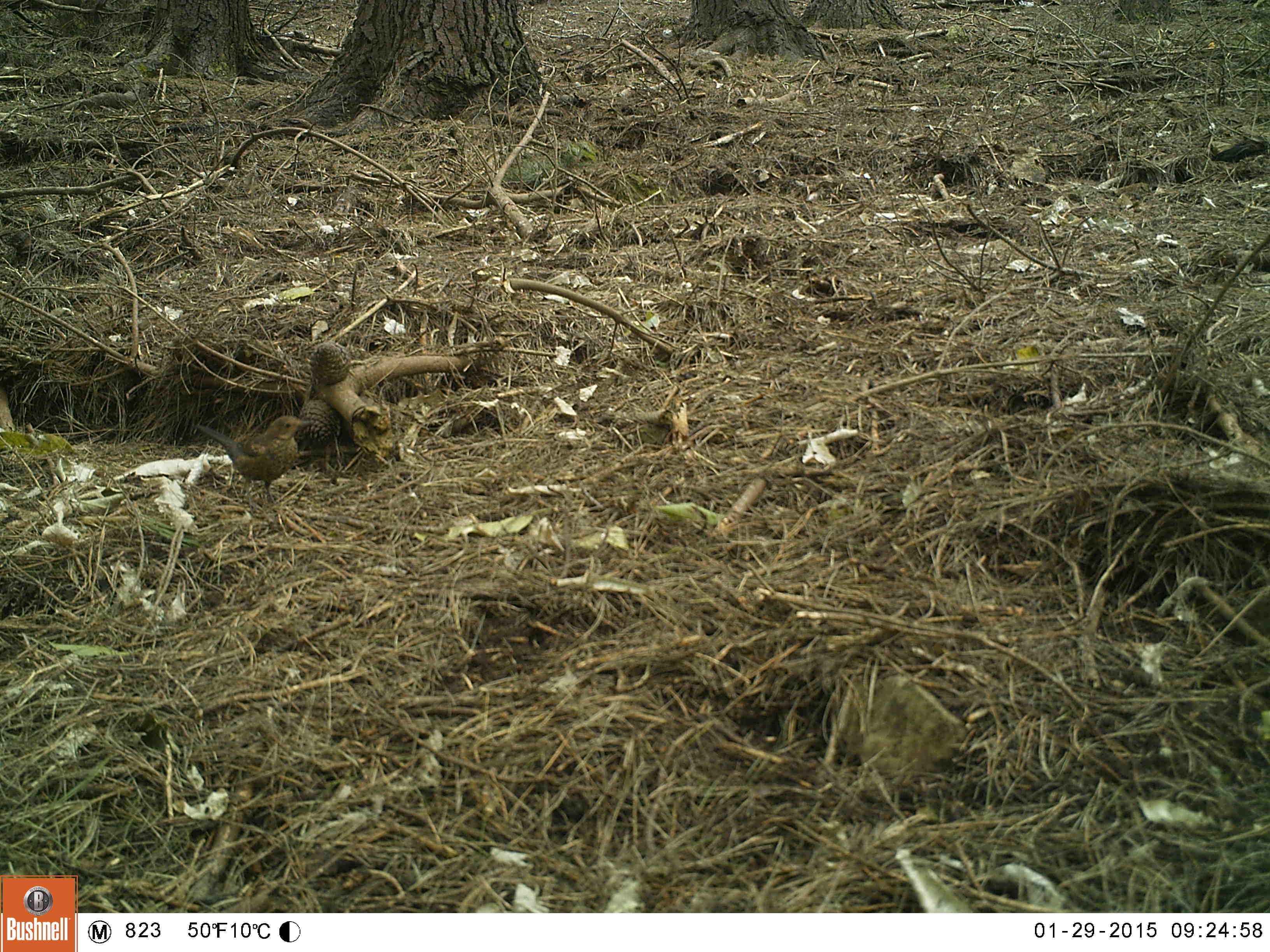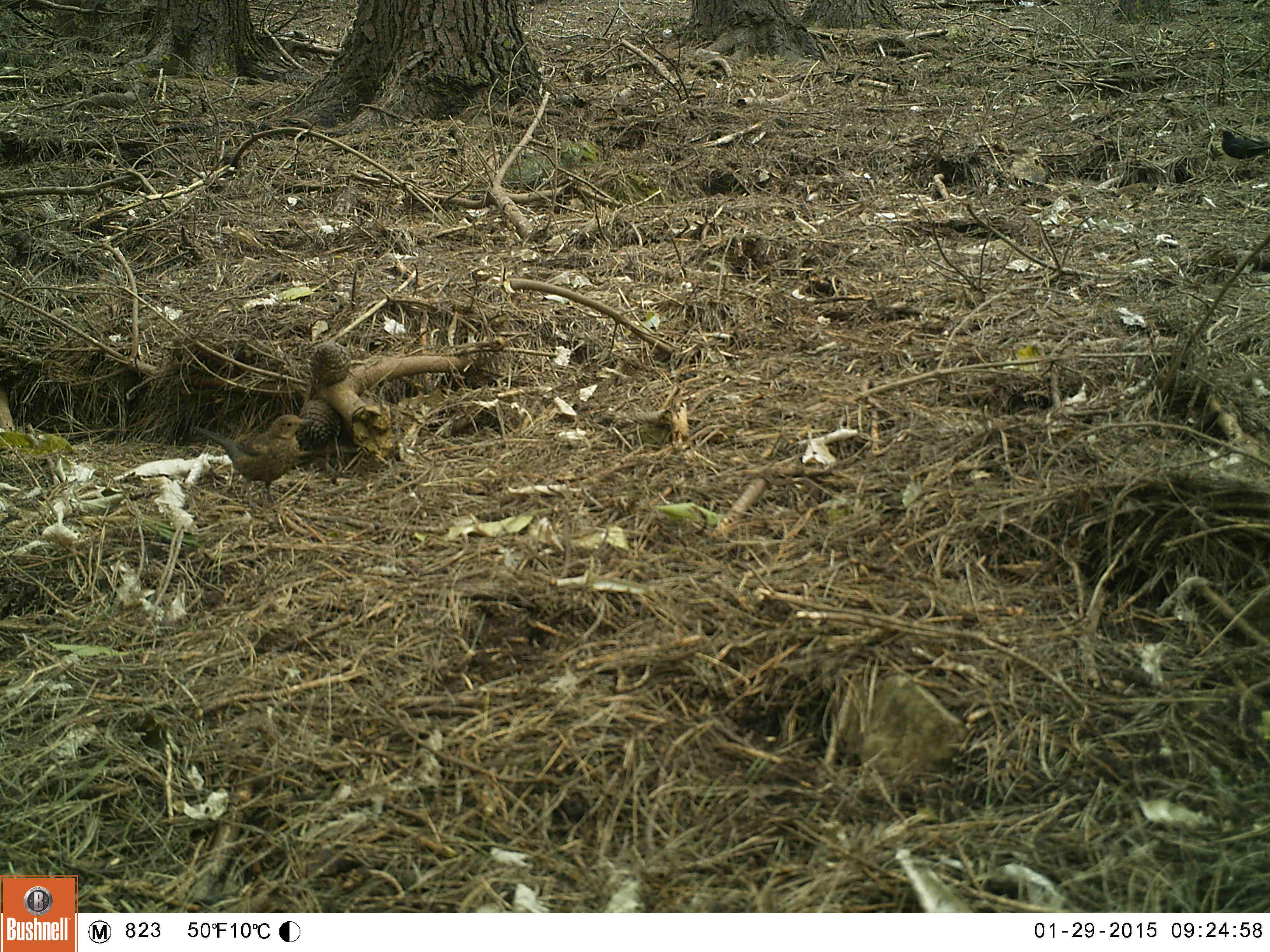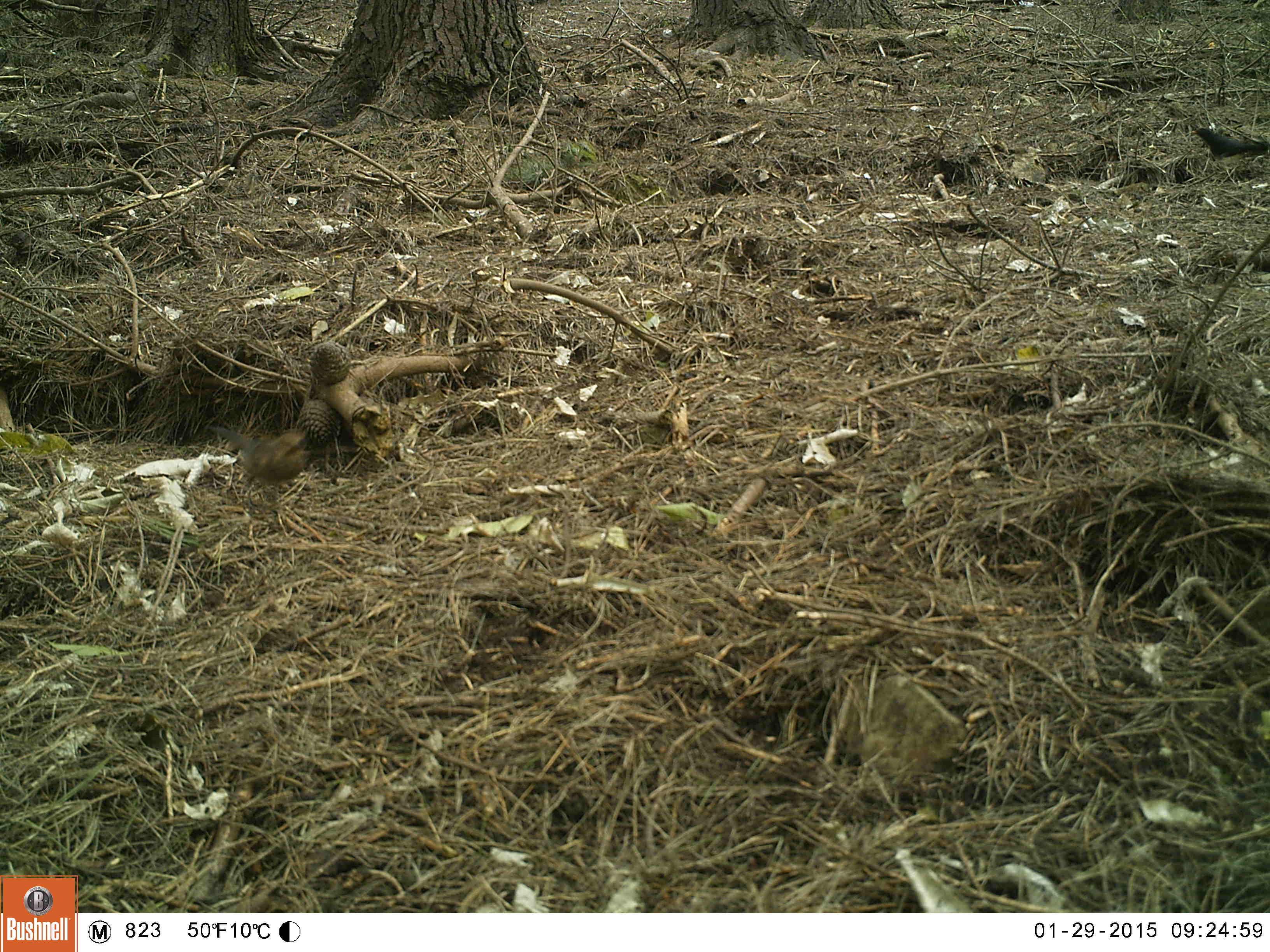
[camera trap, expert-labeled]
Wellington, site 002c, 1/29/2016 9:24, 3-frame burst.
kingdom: Animalia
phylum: Chordata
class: Aves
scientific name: Aves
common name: bird